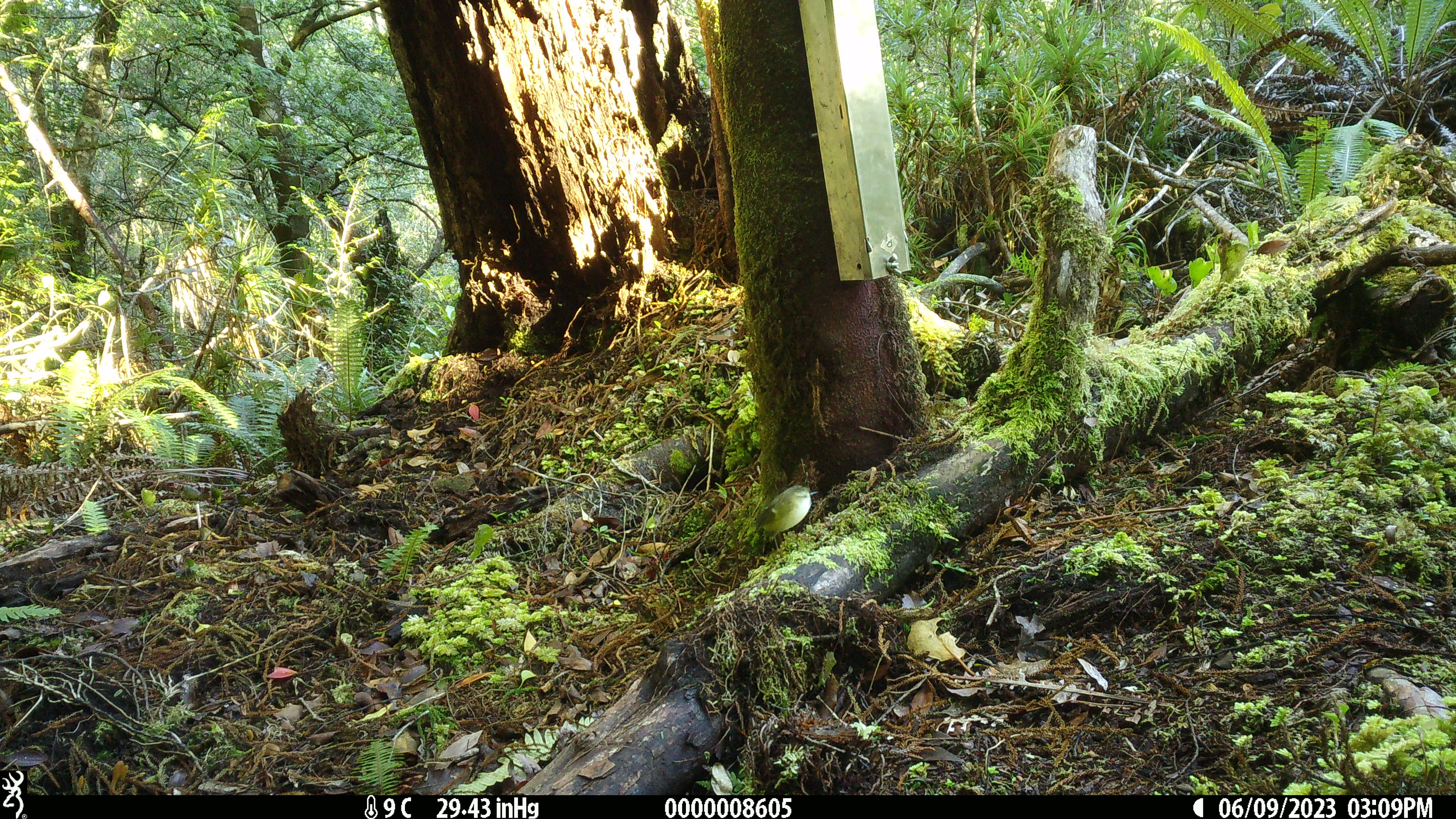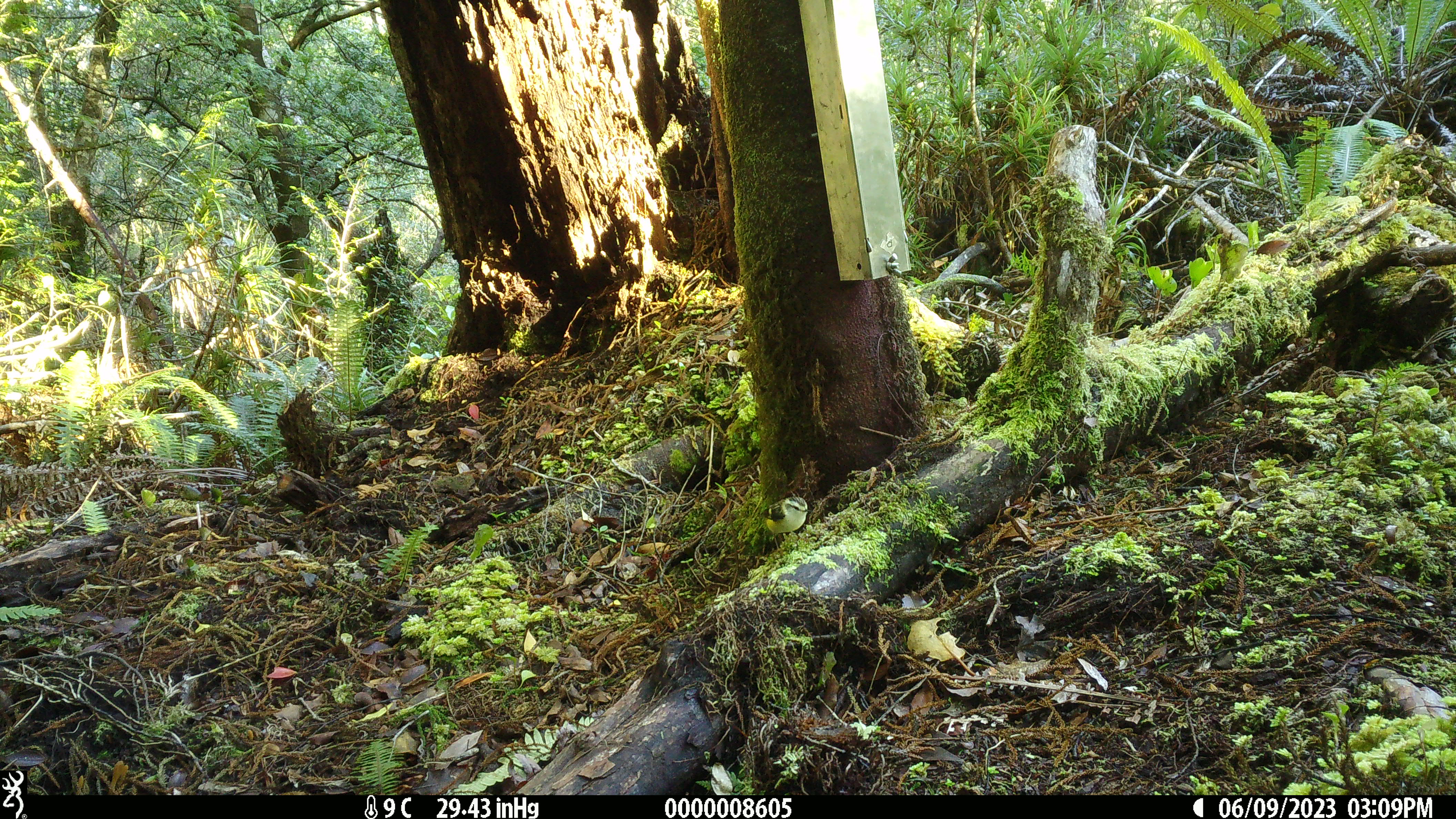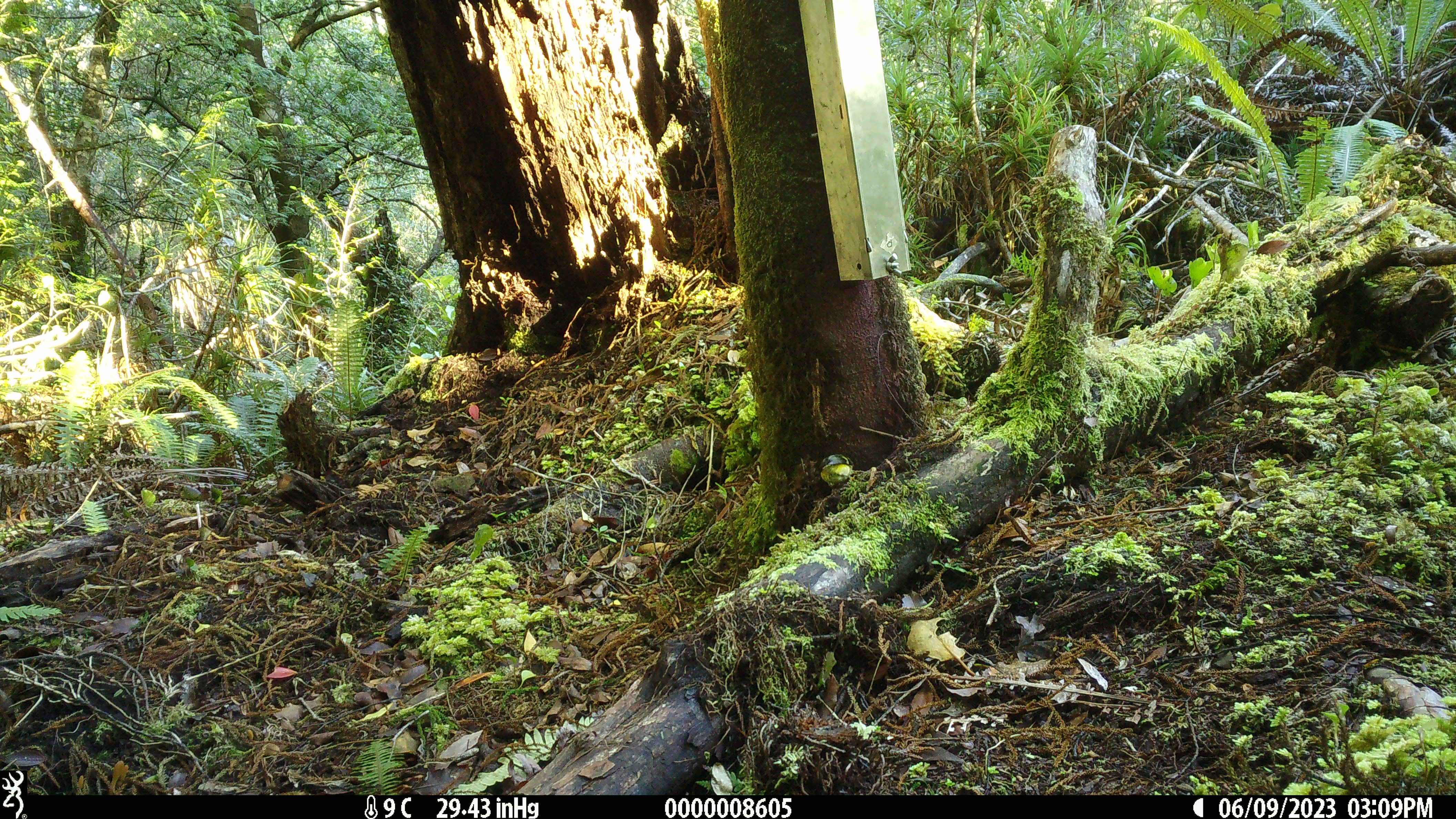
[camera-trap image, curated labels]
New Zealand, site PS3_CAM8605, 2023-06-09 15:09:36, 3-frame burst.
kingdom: Animalia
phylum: Chordata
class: Aves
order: Passeriformes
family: Acanthisittidae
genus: Acanthisitta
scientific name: Acanthisitta chloris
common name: rifleman